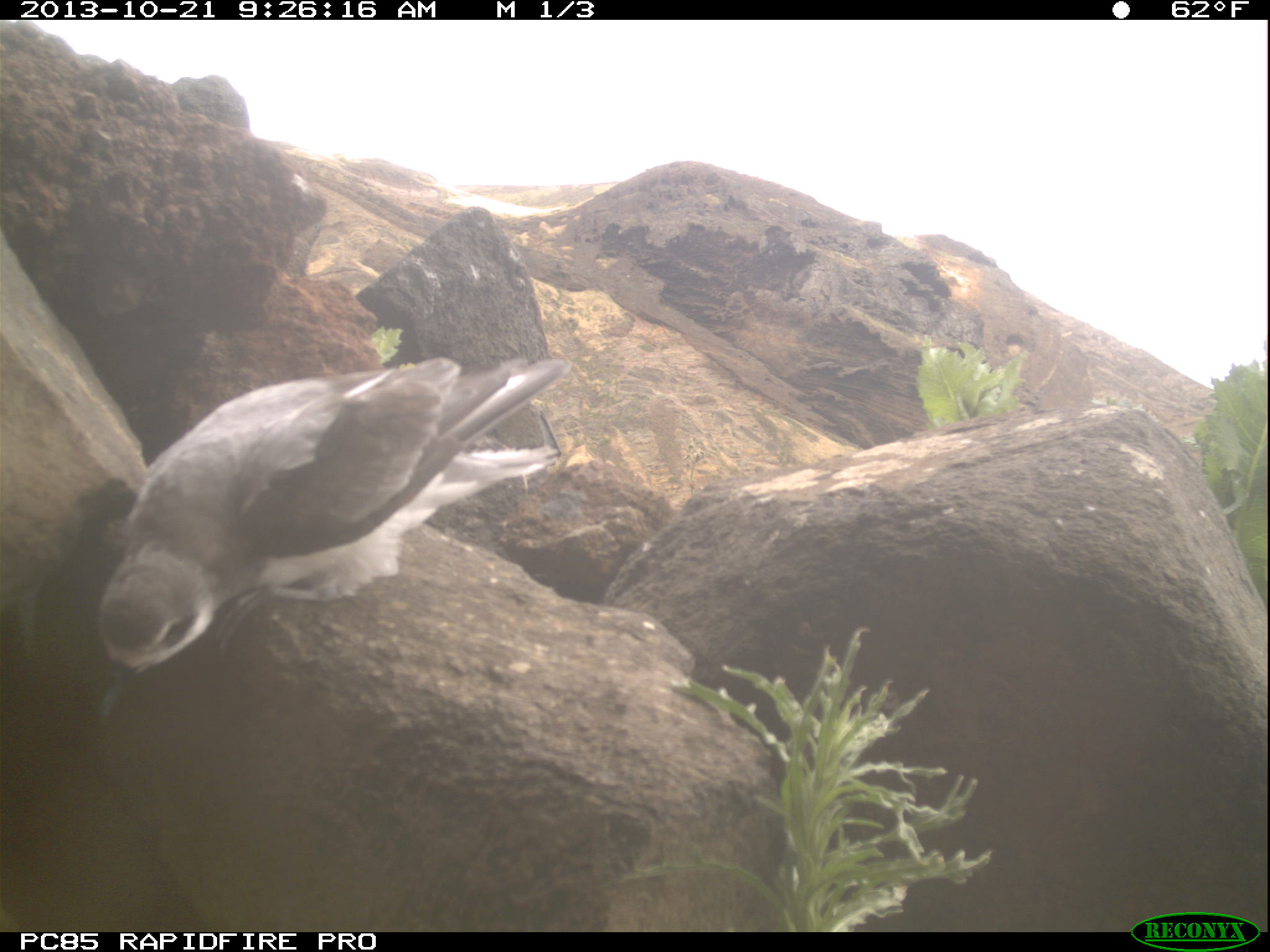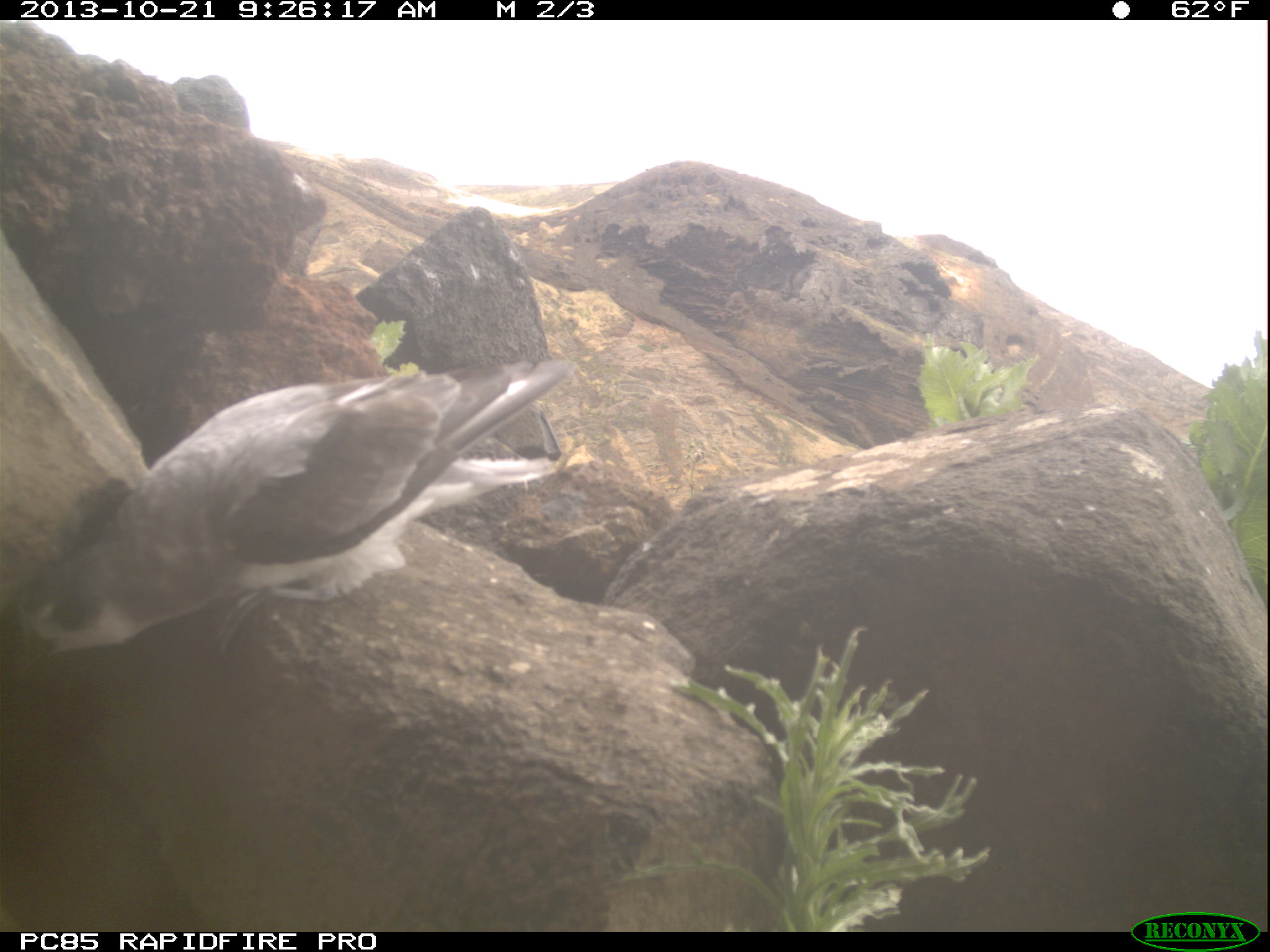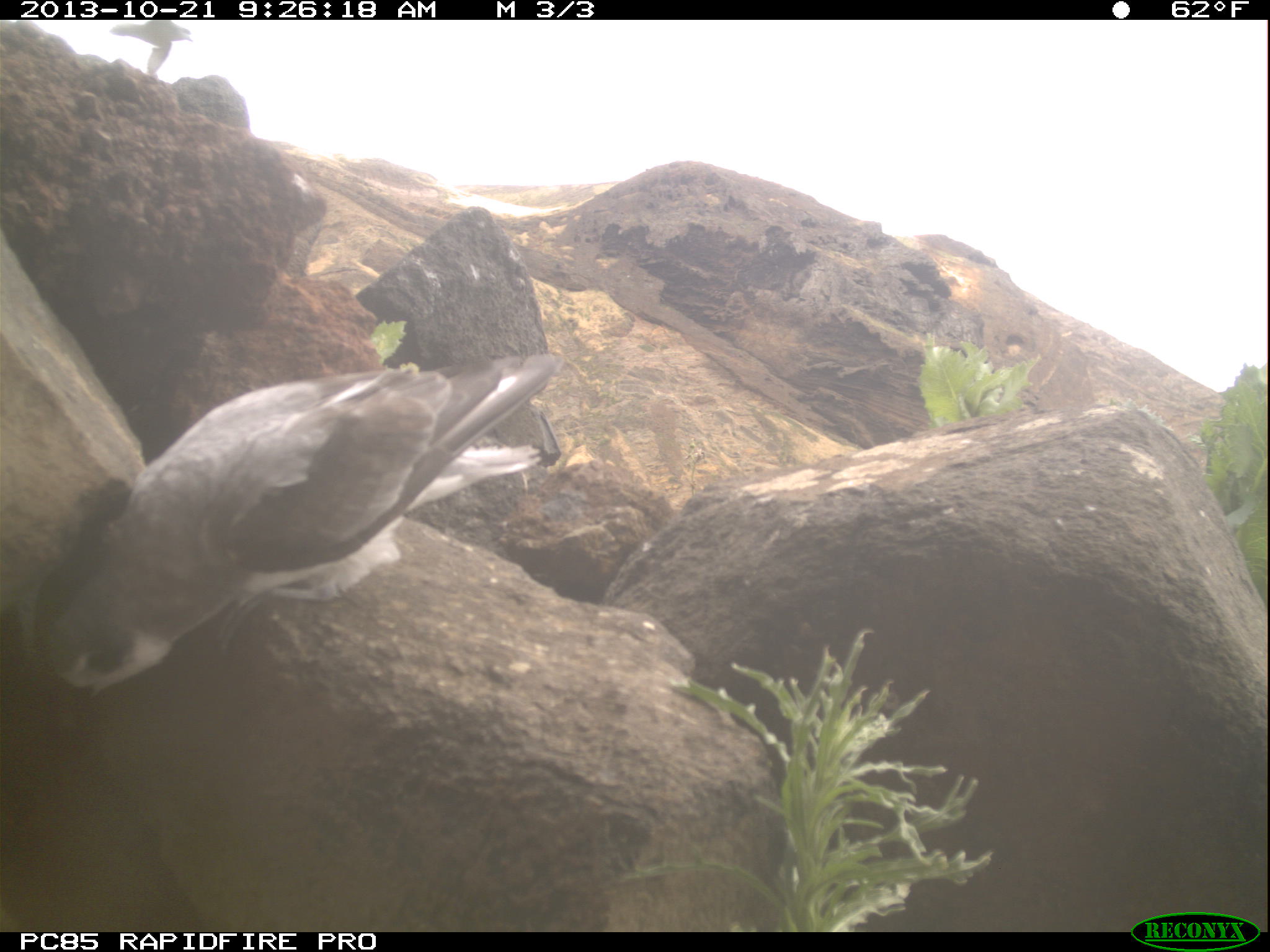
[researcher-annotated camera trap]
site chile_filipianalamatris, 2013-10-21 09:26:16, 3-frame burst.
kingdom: Animalia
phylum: Chordata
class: Aves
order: Procellariiformes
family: Procellariidae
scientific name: Procellariidae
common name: petrel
Petrel (Procellariidae).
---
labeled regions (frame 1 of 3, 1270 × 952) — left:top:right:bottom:
petrel: 85:346:575:676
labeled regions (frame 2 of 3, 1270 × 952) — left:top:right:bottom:
petrel: 18:346:577:671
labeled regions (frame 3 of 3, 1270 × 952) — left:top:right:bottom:
petrel: 21:338:570:686